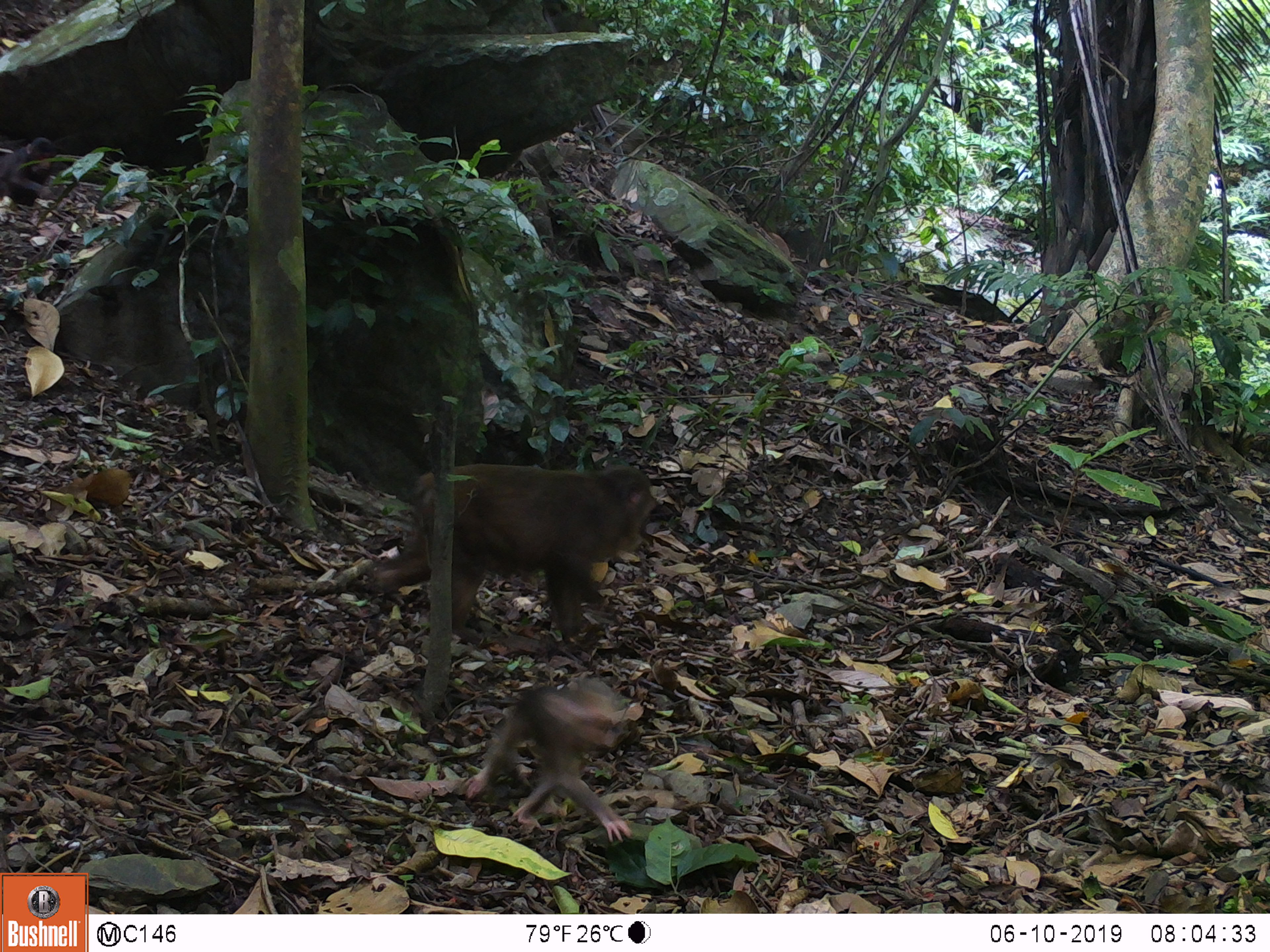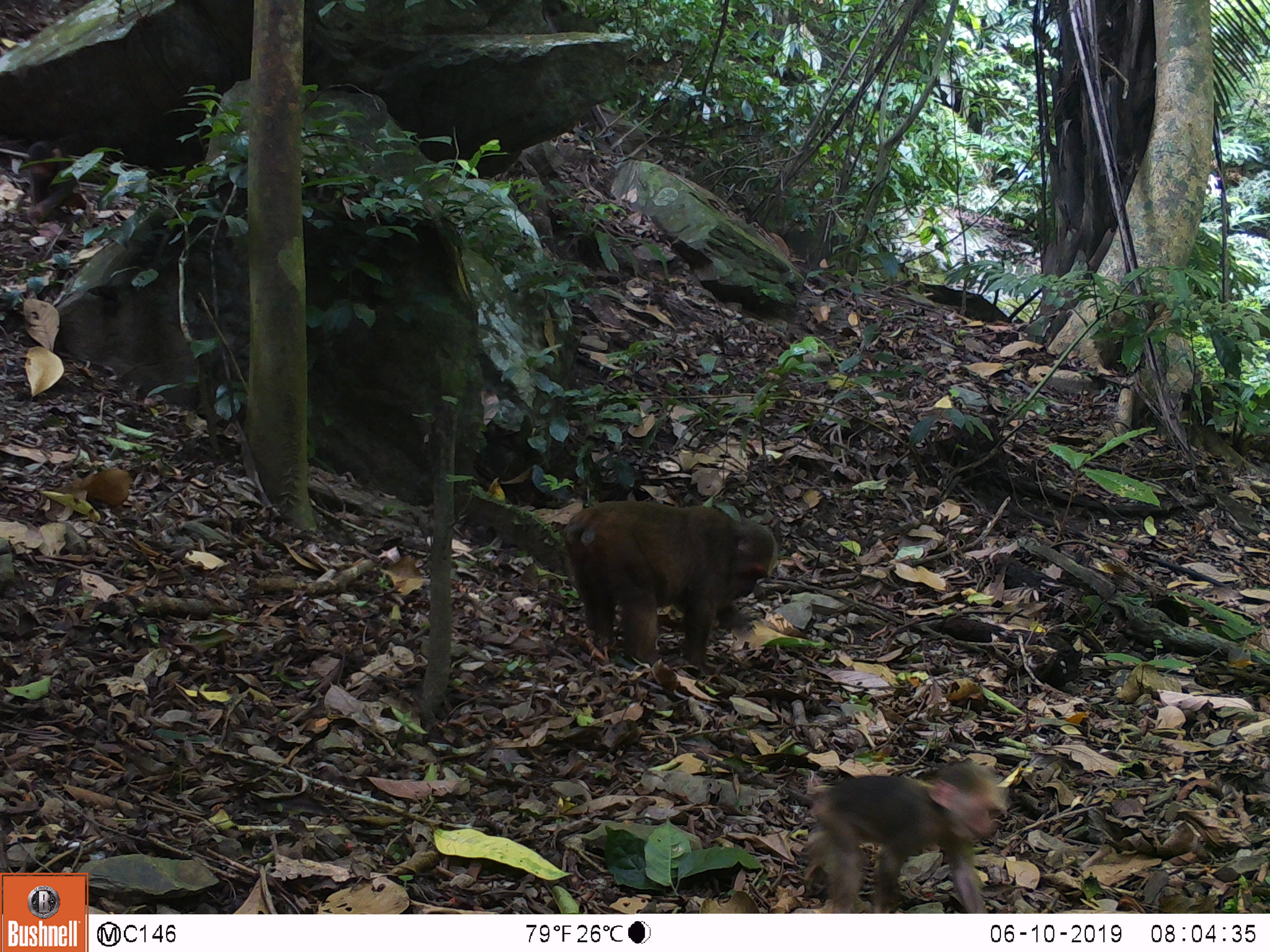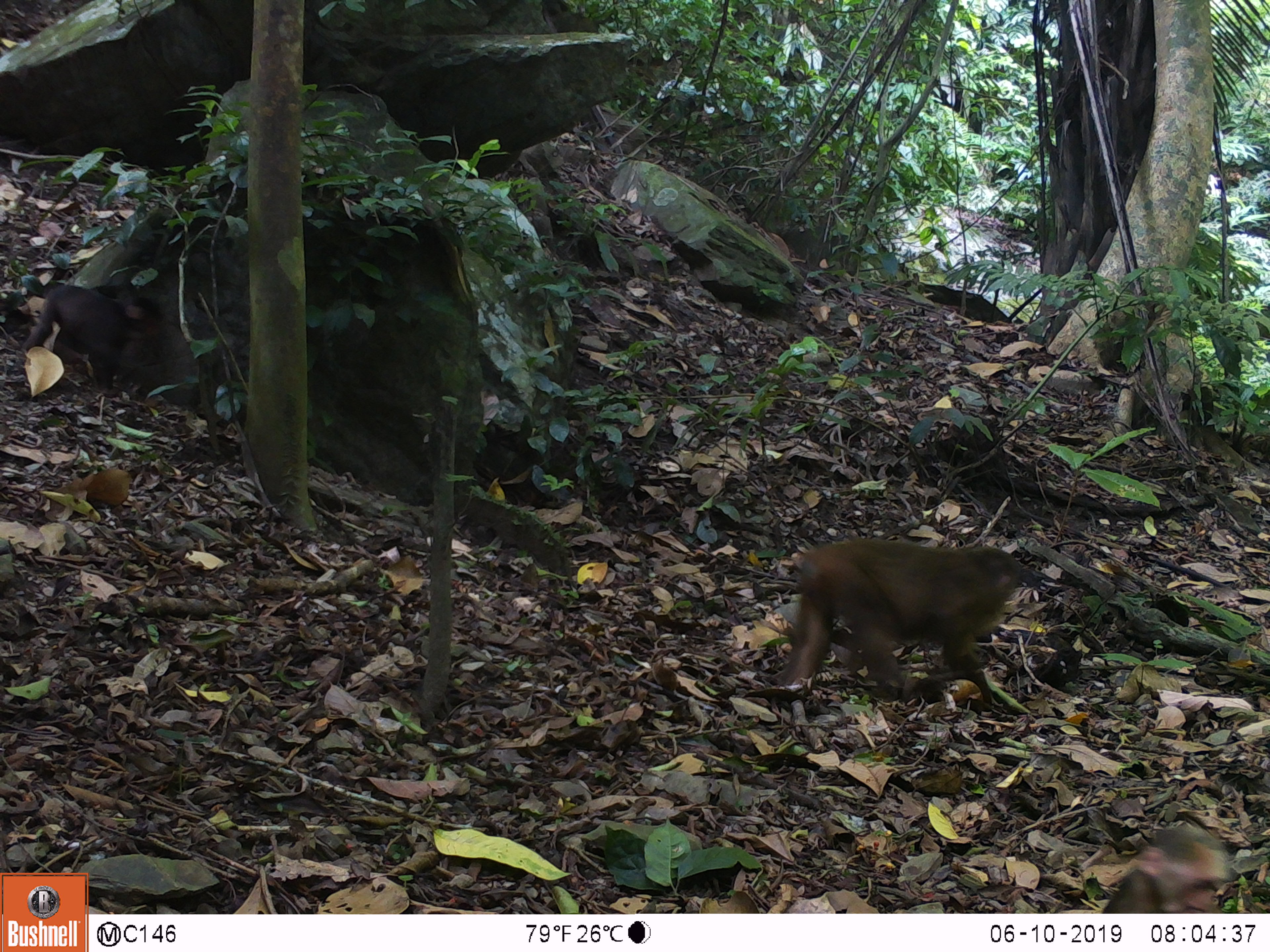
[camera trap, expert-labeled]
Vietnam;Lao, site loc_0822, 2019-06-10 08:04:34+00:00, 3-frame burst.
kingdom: Animalia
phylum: Chordata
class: Mammalia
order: Primates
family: Cercopithecidae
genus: Macaca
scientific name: Macaca arctoides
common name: stump-tailed macaque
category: stump tailed macaque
Stump tailed macaque (stump-tailed macaque) (Macaca arctoides). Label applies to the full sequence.